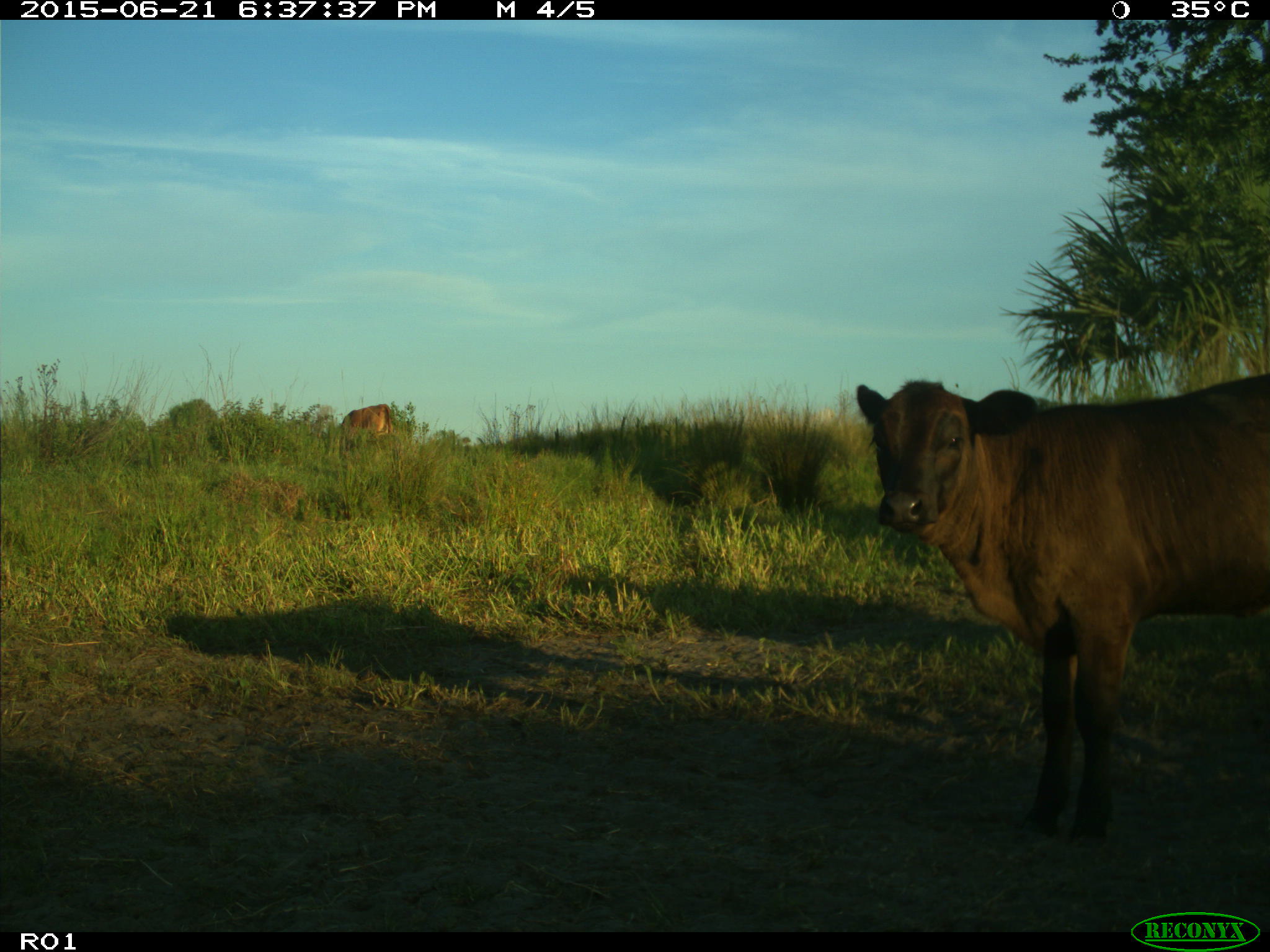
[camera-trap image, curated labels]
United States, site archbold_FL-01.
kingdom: Animalia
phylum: Chordata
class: Mammalia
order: Artiodactyla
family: Bovidae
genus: Bos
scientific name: Bos taurus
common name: domestic cow